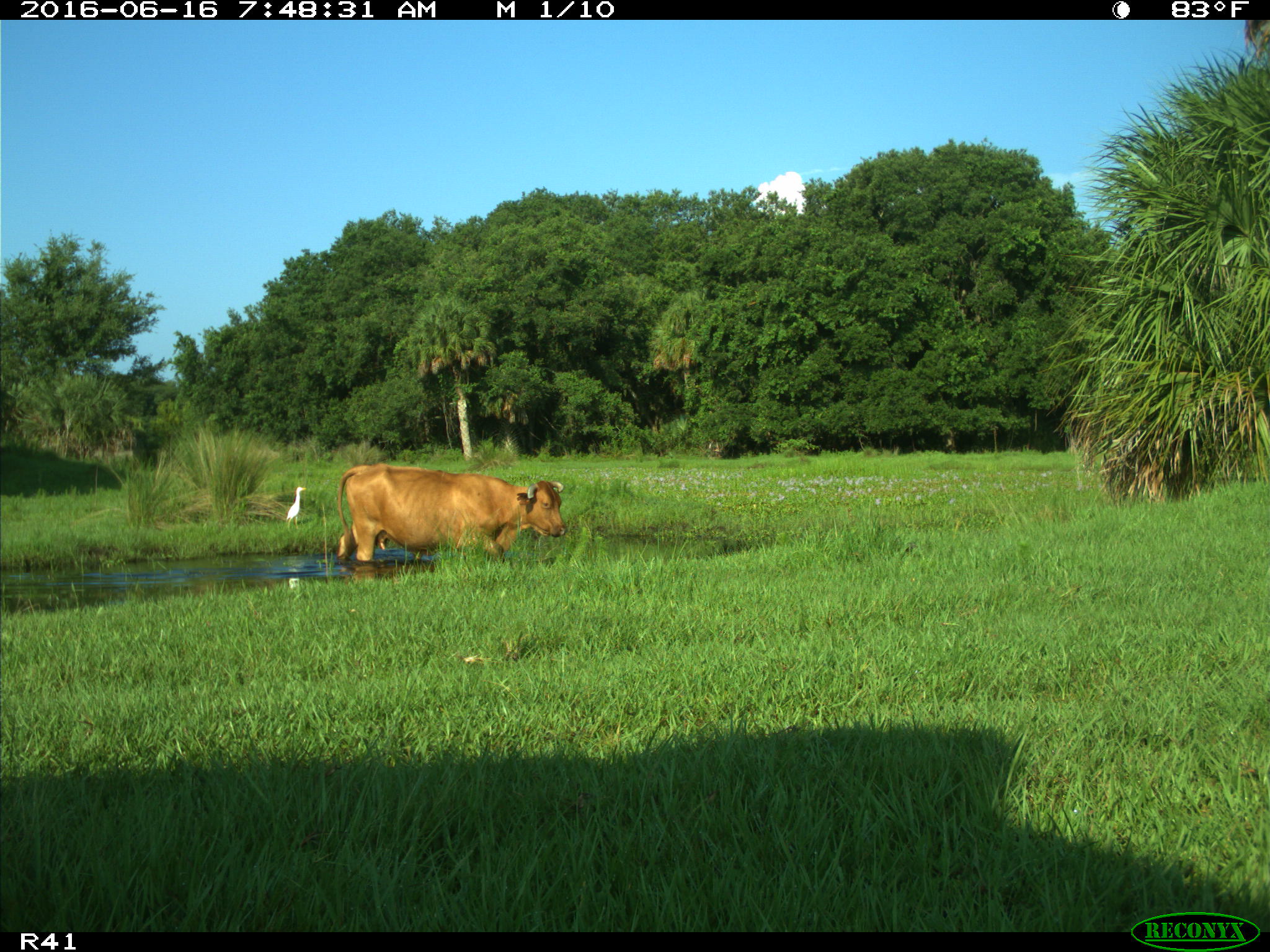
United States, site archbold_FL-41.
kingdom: Animalia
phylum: Chordata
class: Mammalia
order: Artiodactyla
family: Bovidae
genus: Bos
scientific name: Bos taurus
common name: domestic cow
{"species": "Bos taurus (domestic cow)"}